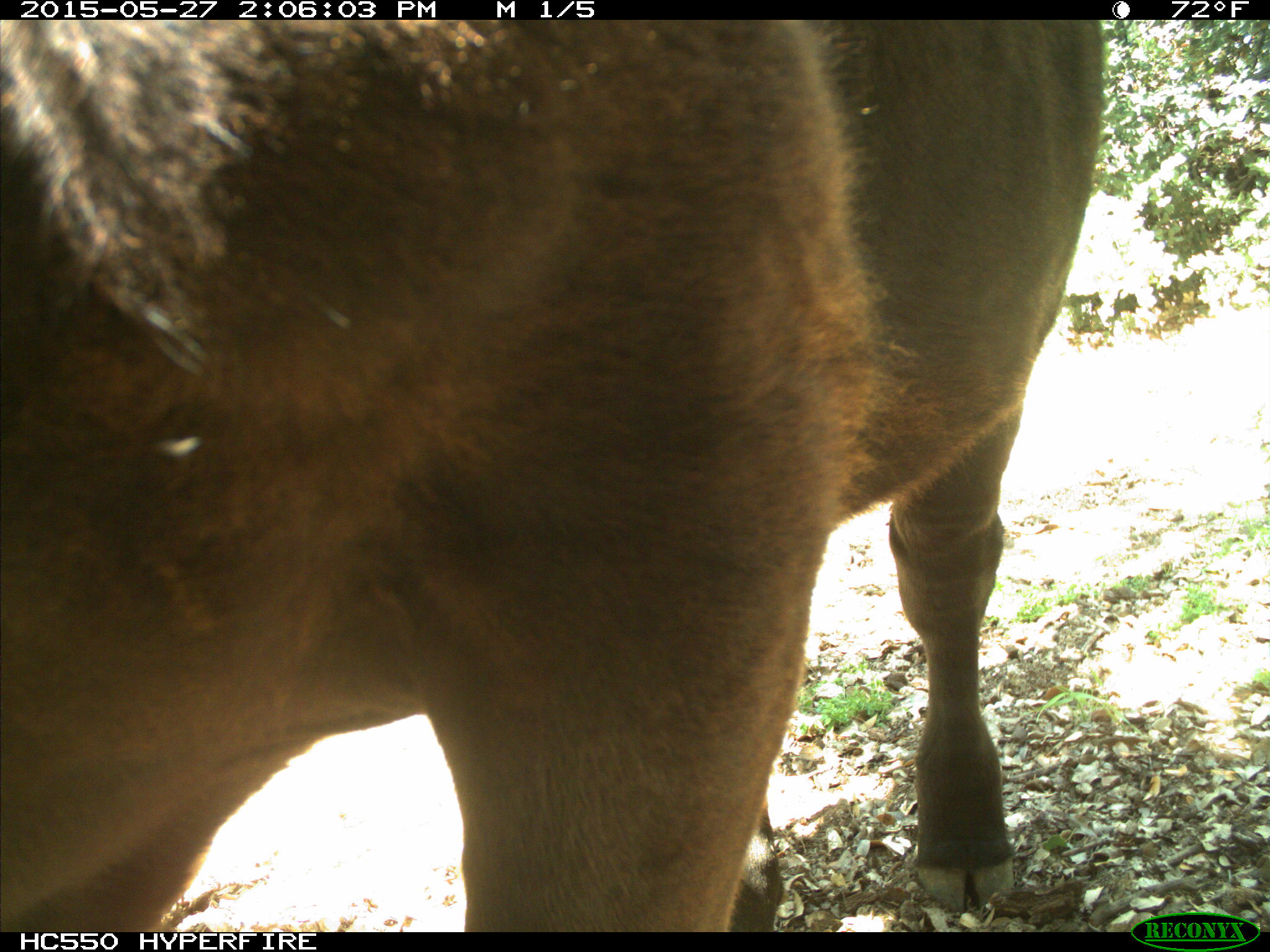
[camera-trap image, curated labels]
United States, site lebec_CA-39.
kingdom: Animalia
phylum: Chordata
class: Mammalia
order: Artiodactyla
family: Bovidae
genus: Bos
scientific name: Bos taurus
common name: domestic cow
Bos taurus (domestic cow).